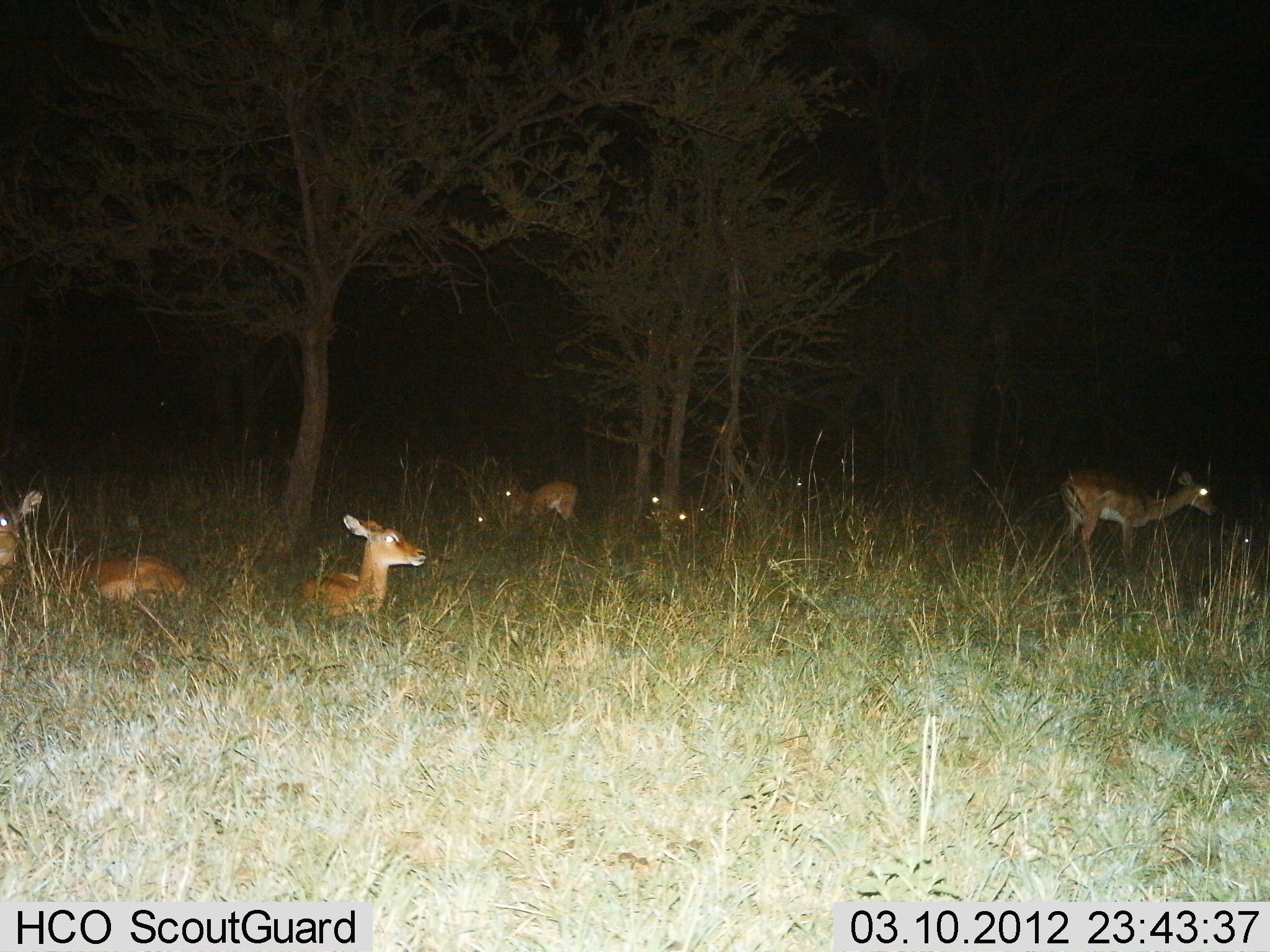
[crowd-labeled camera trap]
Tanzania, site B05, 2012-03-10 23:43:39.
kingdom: Animalia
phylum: Chordata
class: Mammalia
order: Artiodactyla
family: Bovidae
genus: Redunca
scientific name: Redunca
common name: reedbuck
Reedbuck (Redunca), count 5. Behavior (volunteer vote fractions): standing 71%, resting 86%, moving 14%, interacting 0%. Young present (vote fraction): 0%. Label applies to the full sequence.